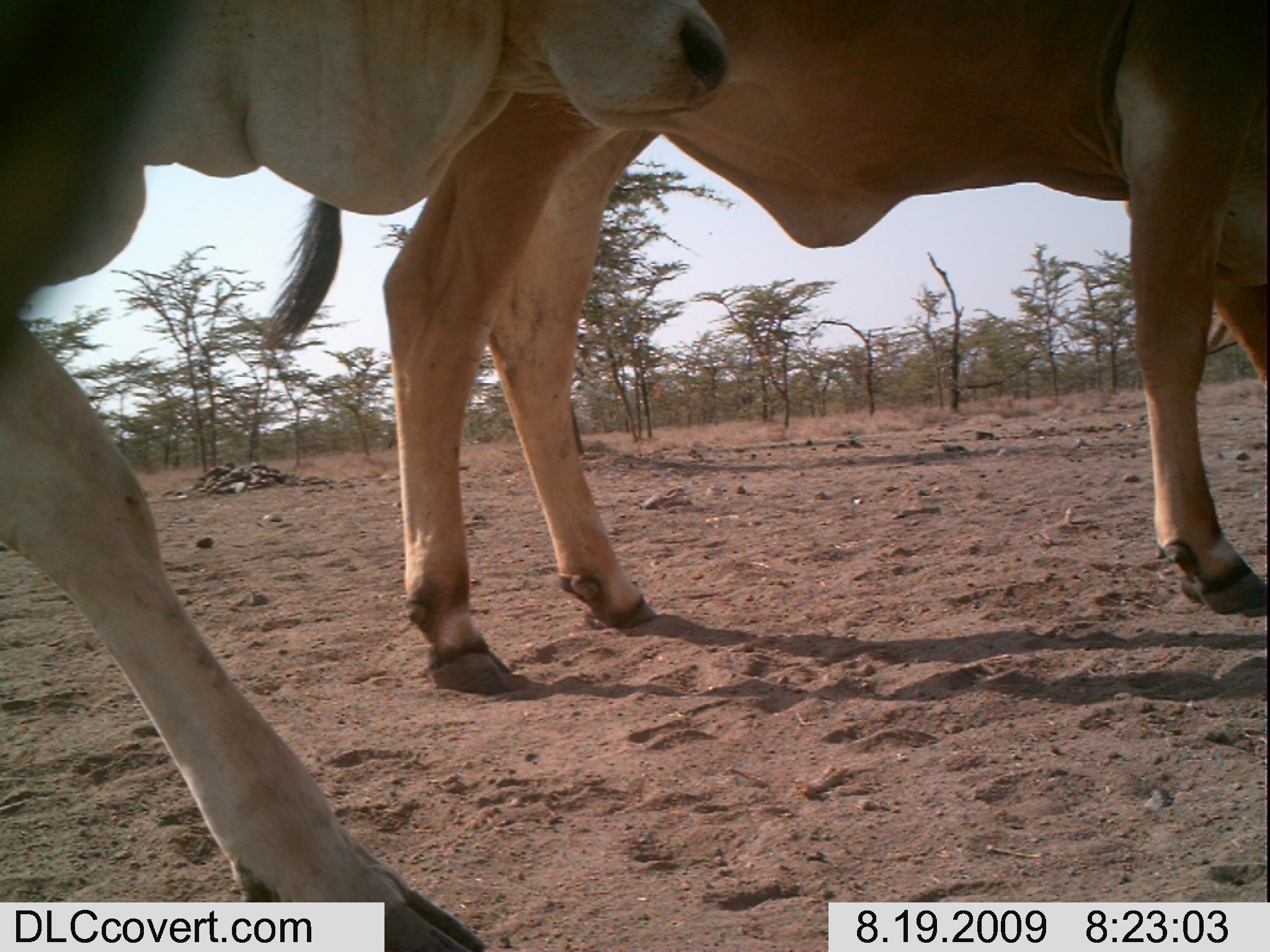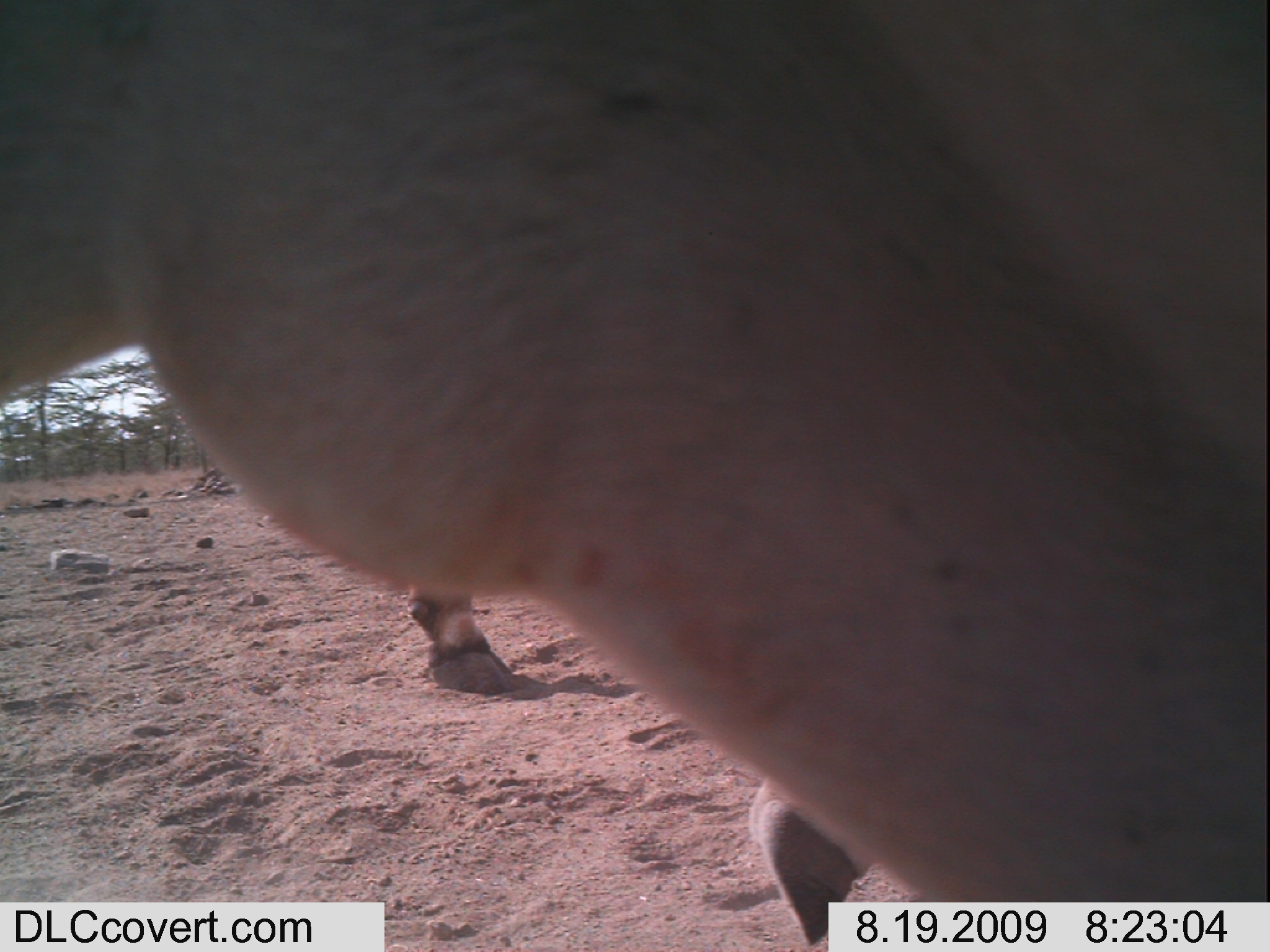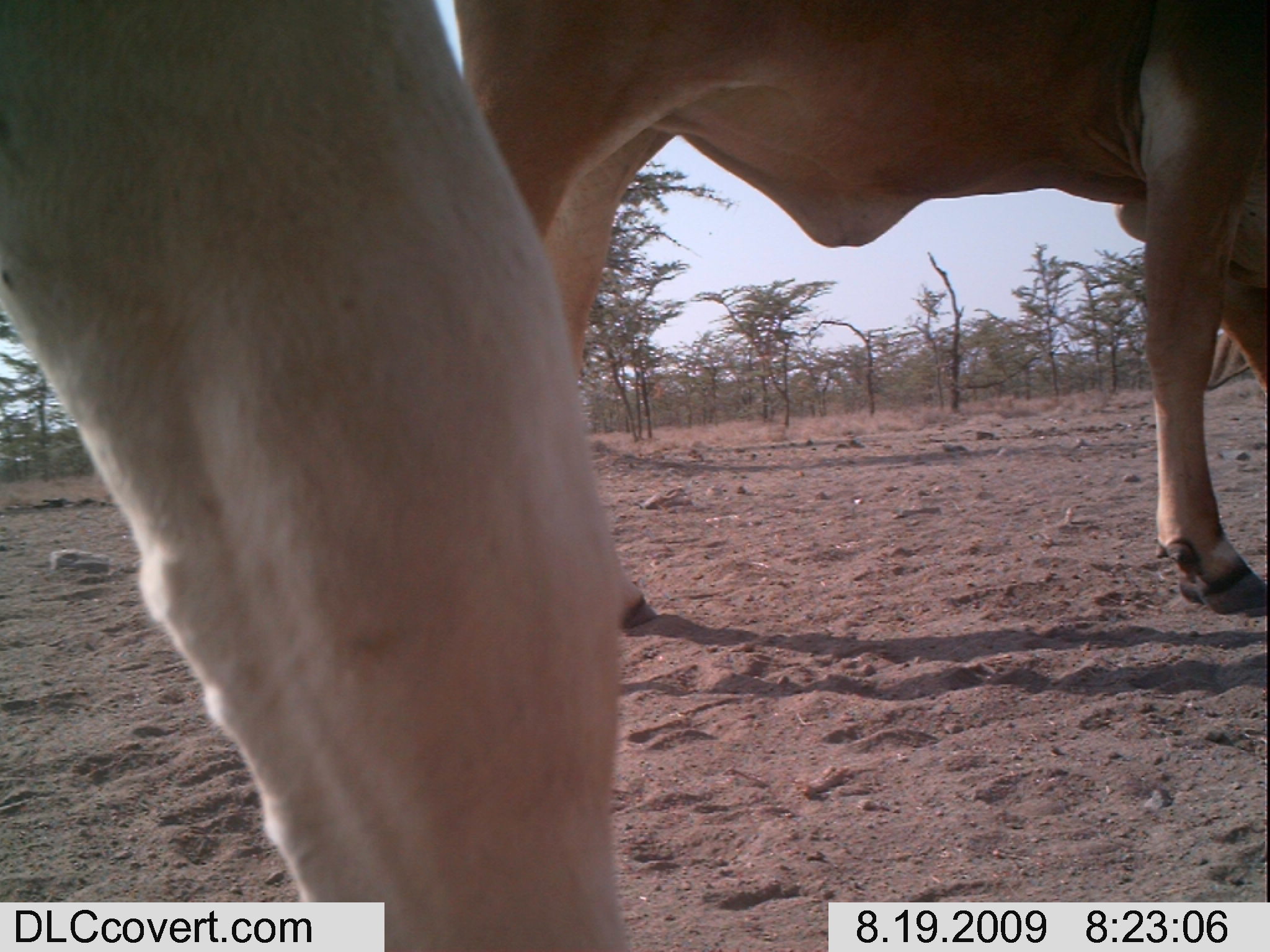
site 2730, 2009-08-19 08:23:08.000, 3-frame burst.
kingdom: Animalia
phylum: Chordata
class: Mammalia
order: Artiodactyla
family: Bovidae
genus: Bos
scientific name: Bos taurus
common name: domestic cattle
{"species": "Bos taurus (domestic cattle)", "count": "2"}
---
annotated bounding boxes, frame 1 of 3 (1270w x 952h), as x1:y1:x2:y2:
bos taurus: 261:0:1270:697; 0:0:727:950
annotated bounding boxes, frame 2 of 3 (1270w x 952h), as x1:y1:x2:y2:
bos taurus: 0:0:1268:901; 401:590:870:943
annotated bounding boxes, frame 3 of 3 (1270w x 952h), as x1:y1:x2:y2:
bos taurus: 0:0:632:952; 451:0:1270:625